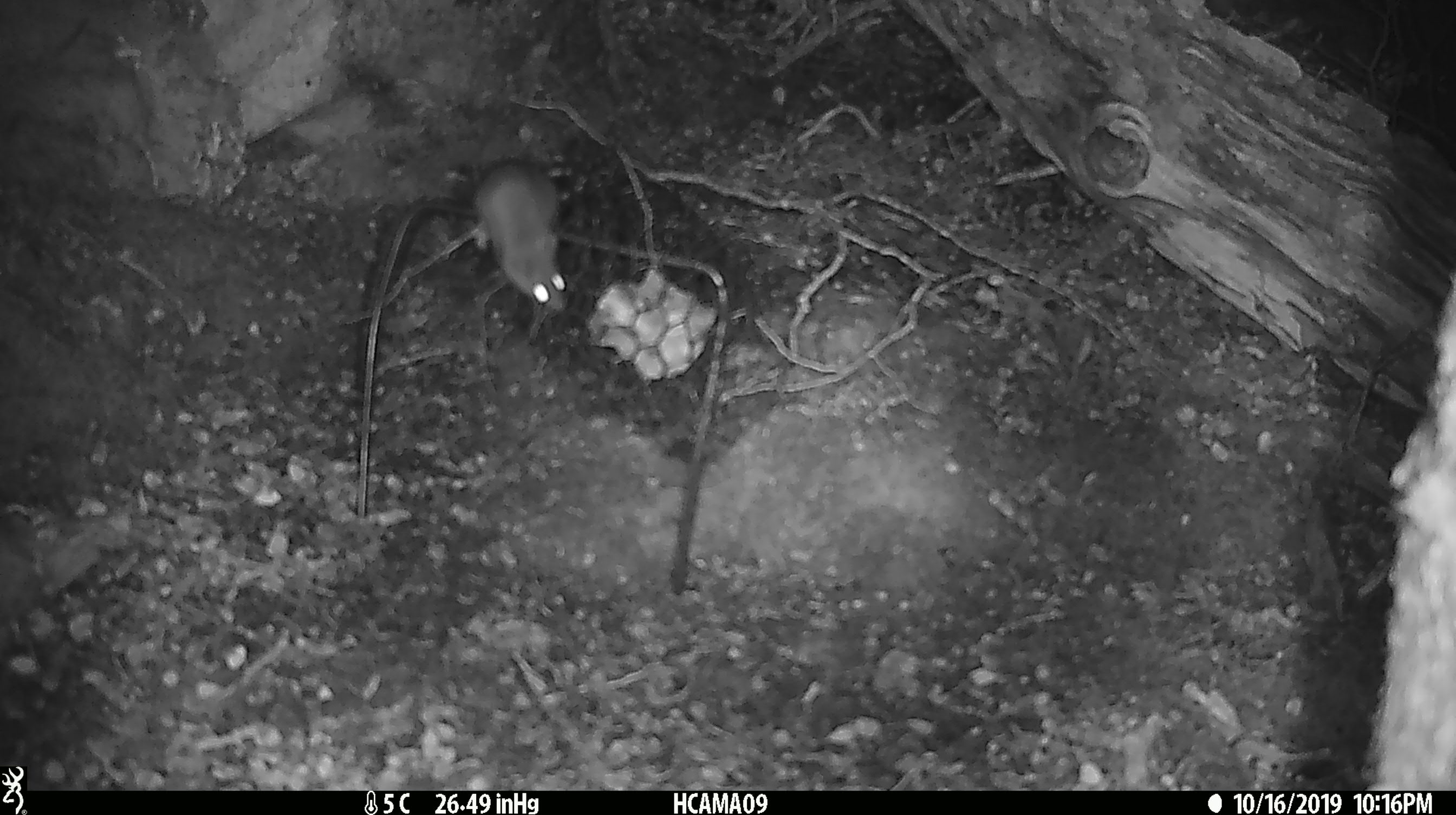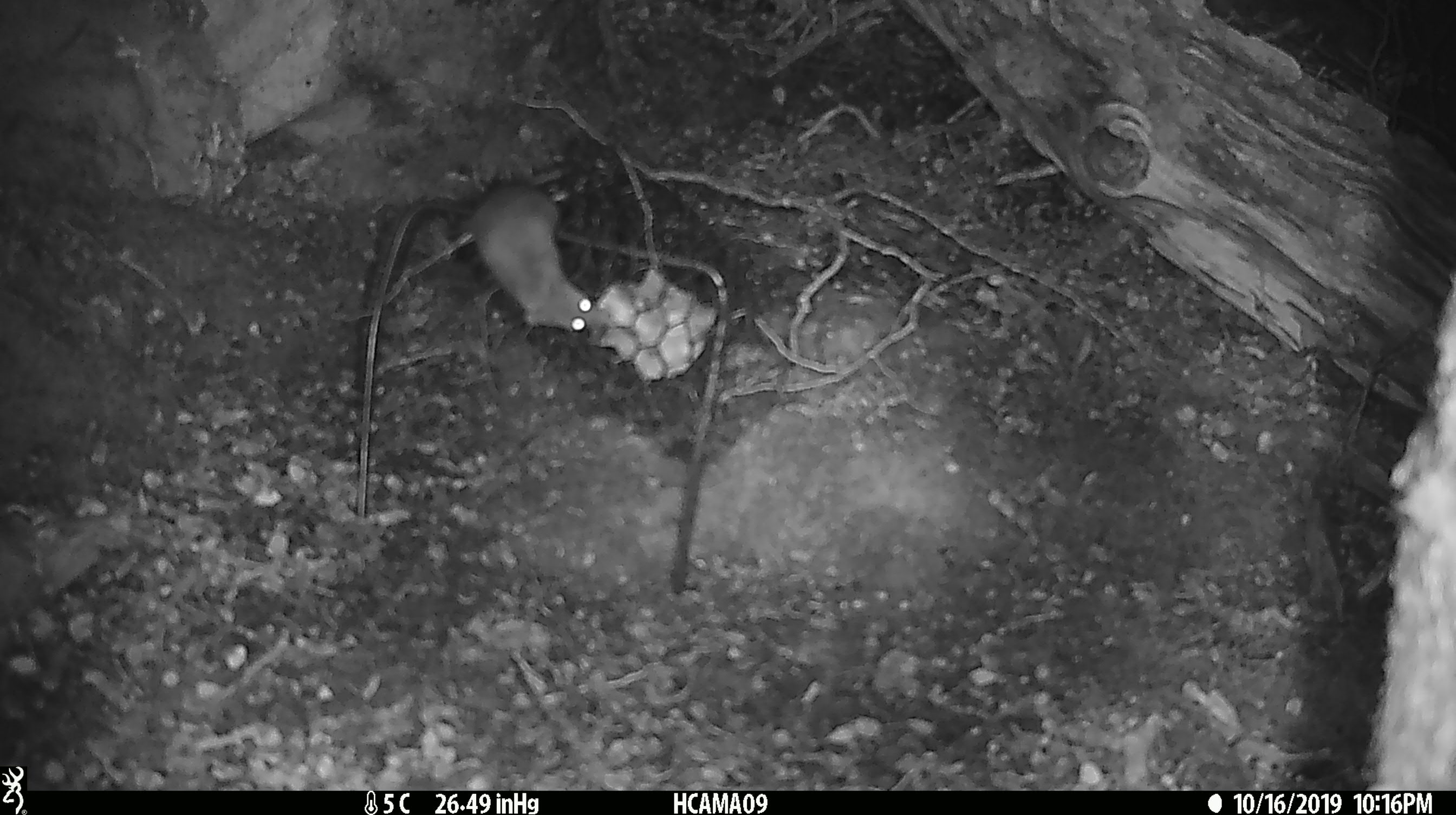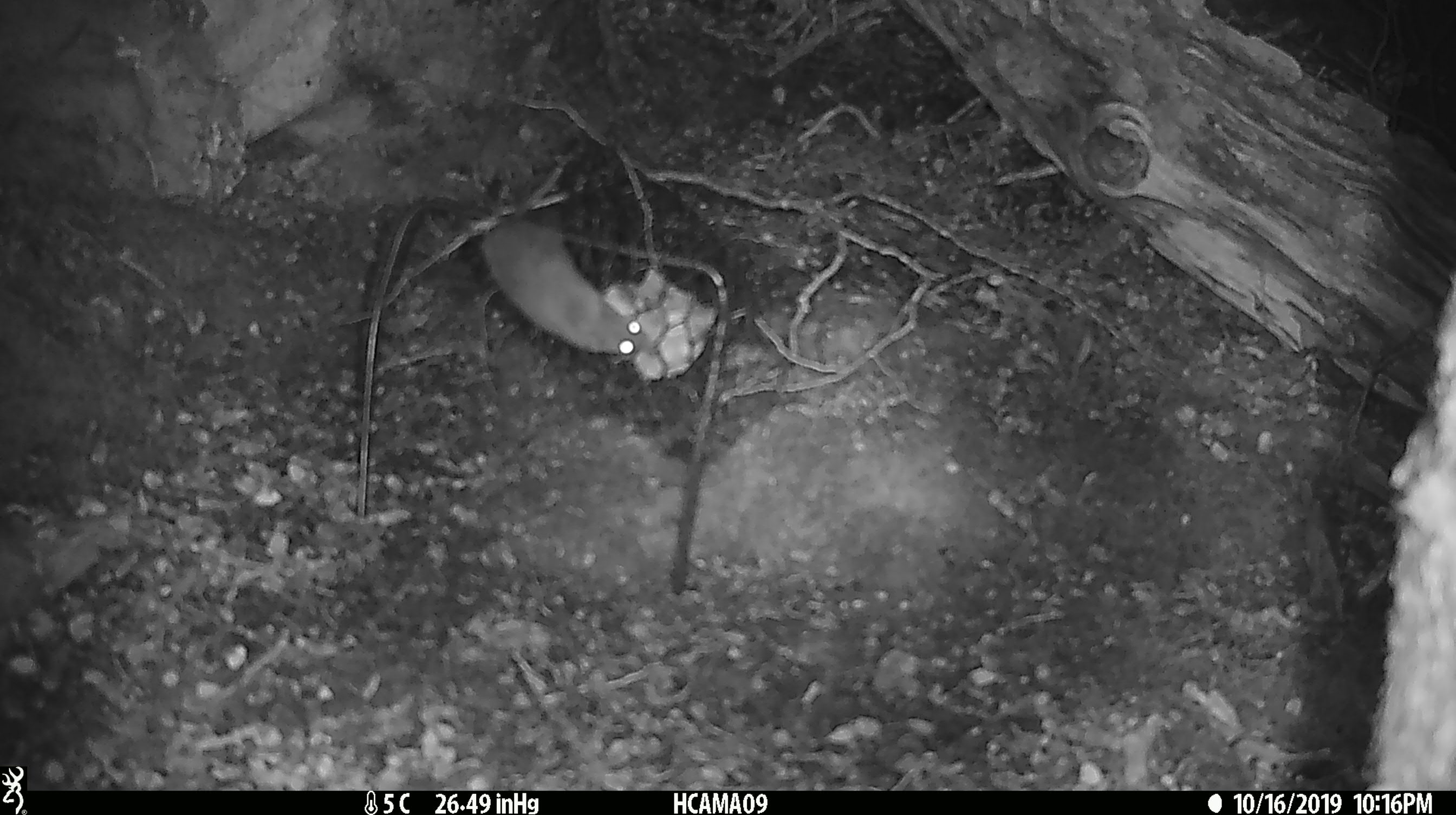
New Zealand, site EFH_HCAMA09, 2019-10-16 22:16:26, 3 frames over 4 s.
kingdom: Animalia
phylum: Chordata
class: Mammalia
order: Rodentia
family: Muridae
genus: Mus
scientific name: Mus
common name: mouse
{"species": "mouse (Mus)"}